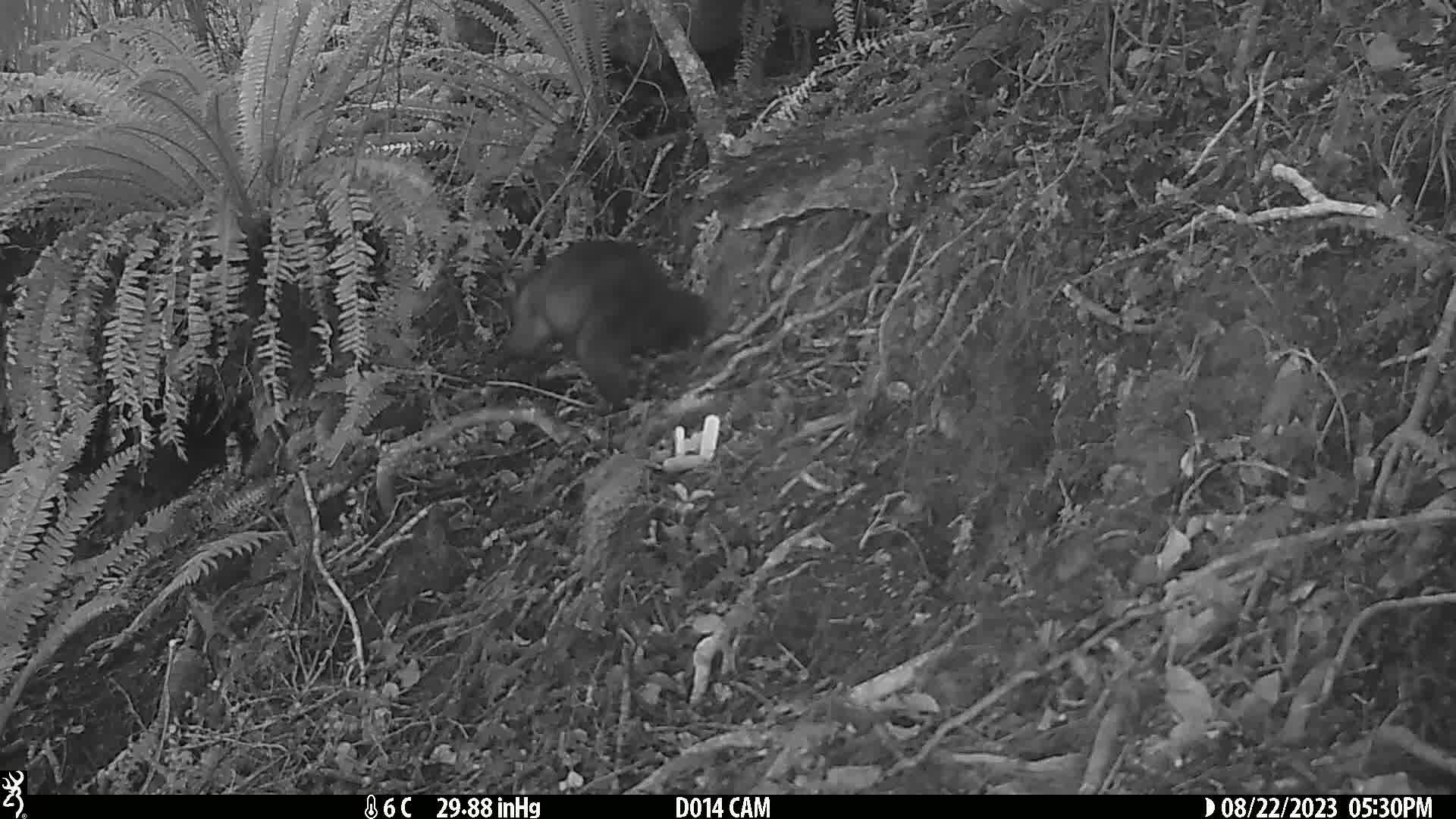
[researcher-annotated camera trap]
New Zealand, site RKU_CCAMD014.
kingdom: Animalia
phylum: Chordata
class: Mammalia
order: Diprotodontia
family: Phalangeridae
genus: Trichosurus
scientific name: Trichosurus vulpecula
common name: common brushtail possum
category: possum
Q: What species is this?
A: Possum (common brushtail possum) (Trichosurus vulpecula).